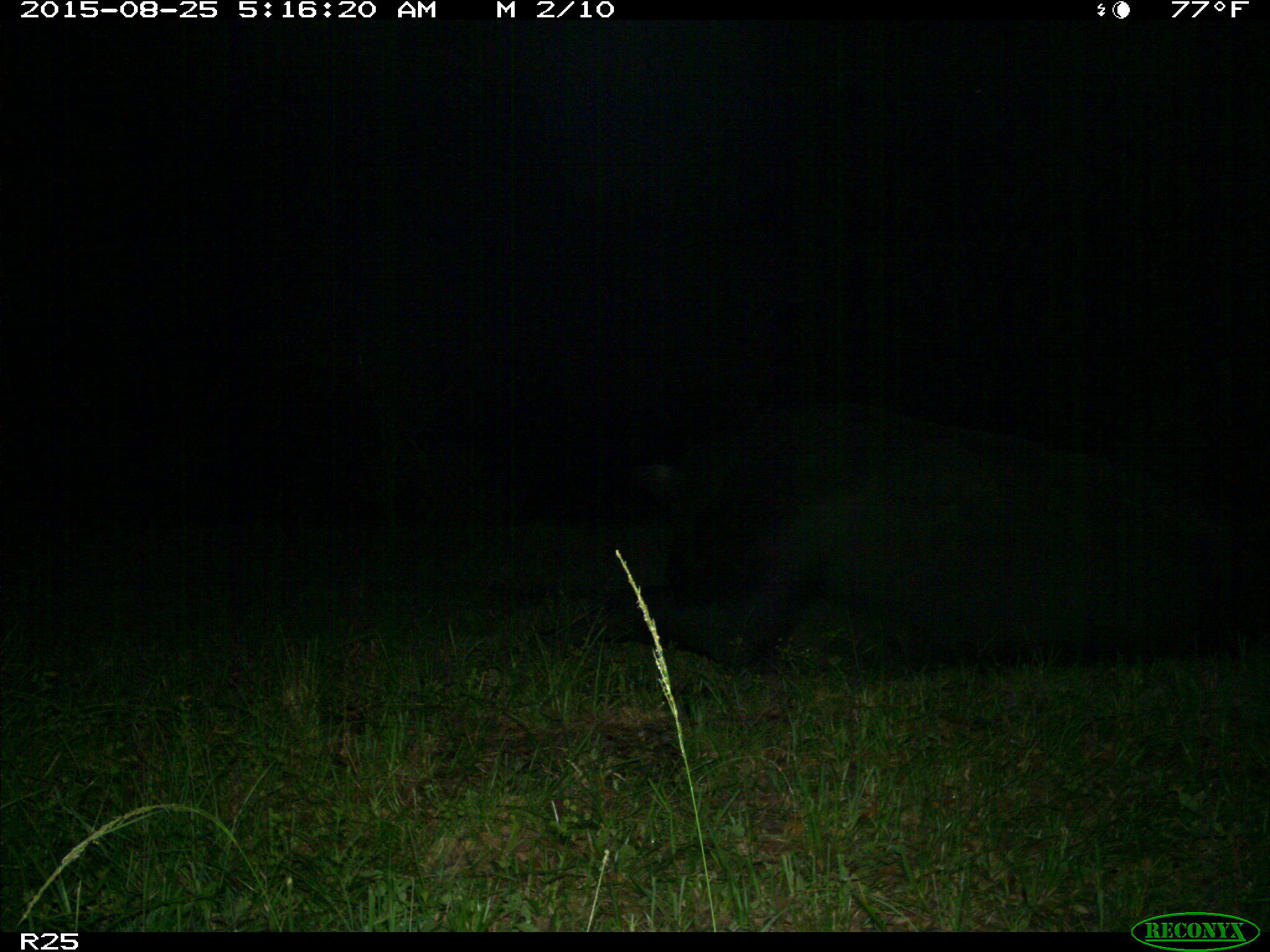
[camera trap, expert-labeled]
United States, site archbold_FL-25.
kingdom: Animalia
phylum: Chordata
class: Mammalia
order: Artiodactyla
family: Bovidae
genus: Bos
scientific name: Bos taurus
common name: domestic cow